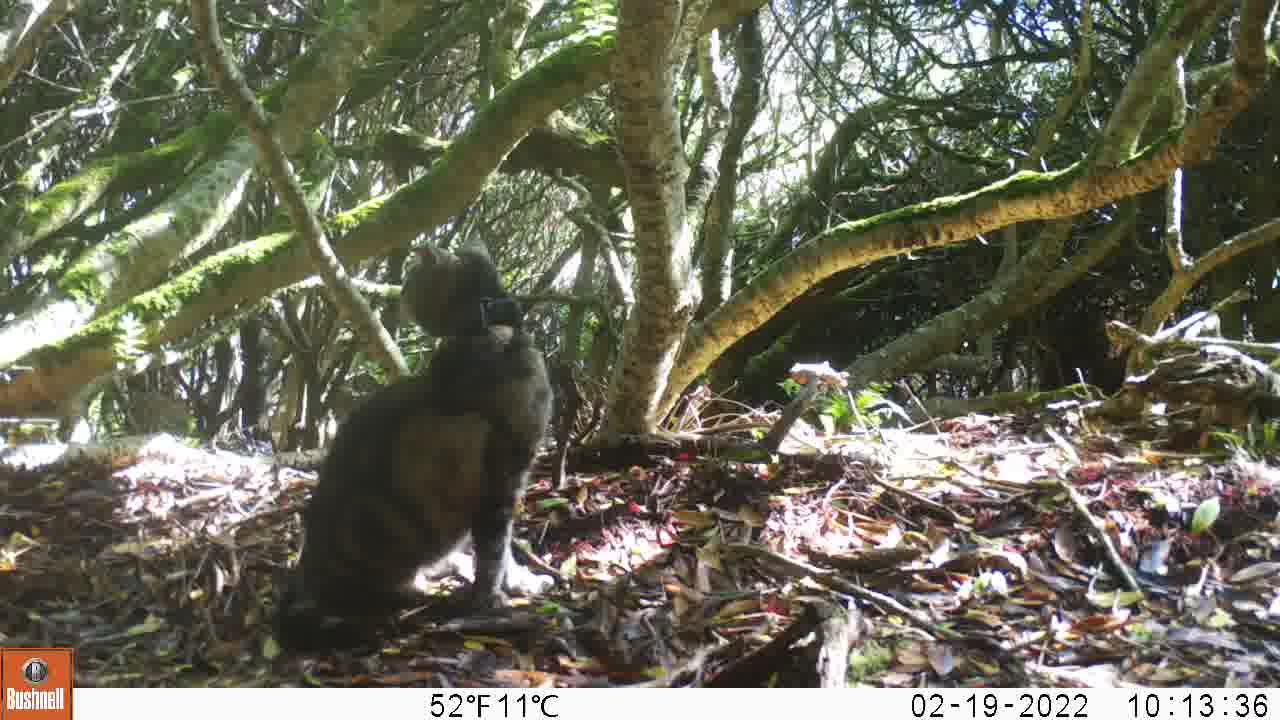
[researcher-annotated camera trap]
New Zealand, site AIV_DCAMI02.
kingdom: Animalia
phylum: Chordata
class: Mammalia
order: Carnivora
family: Felidae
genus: Felis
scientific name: Felis catus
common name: domestic cat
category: cat